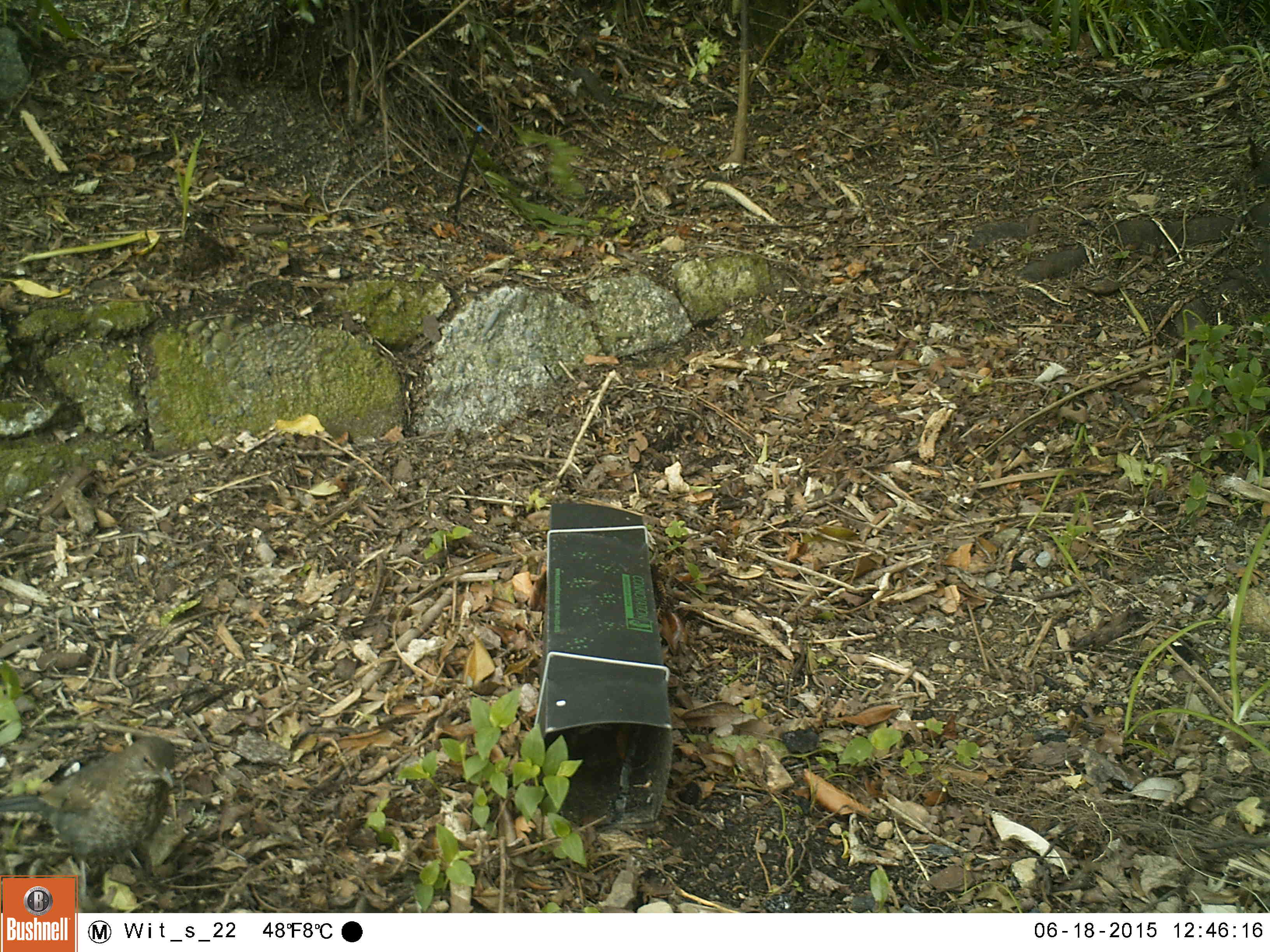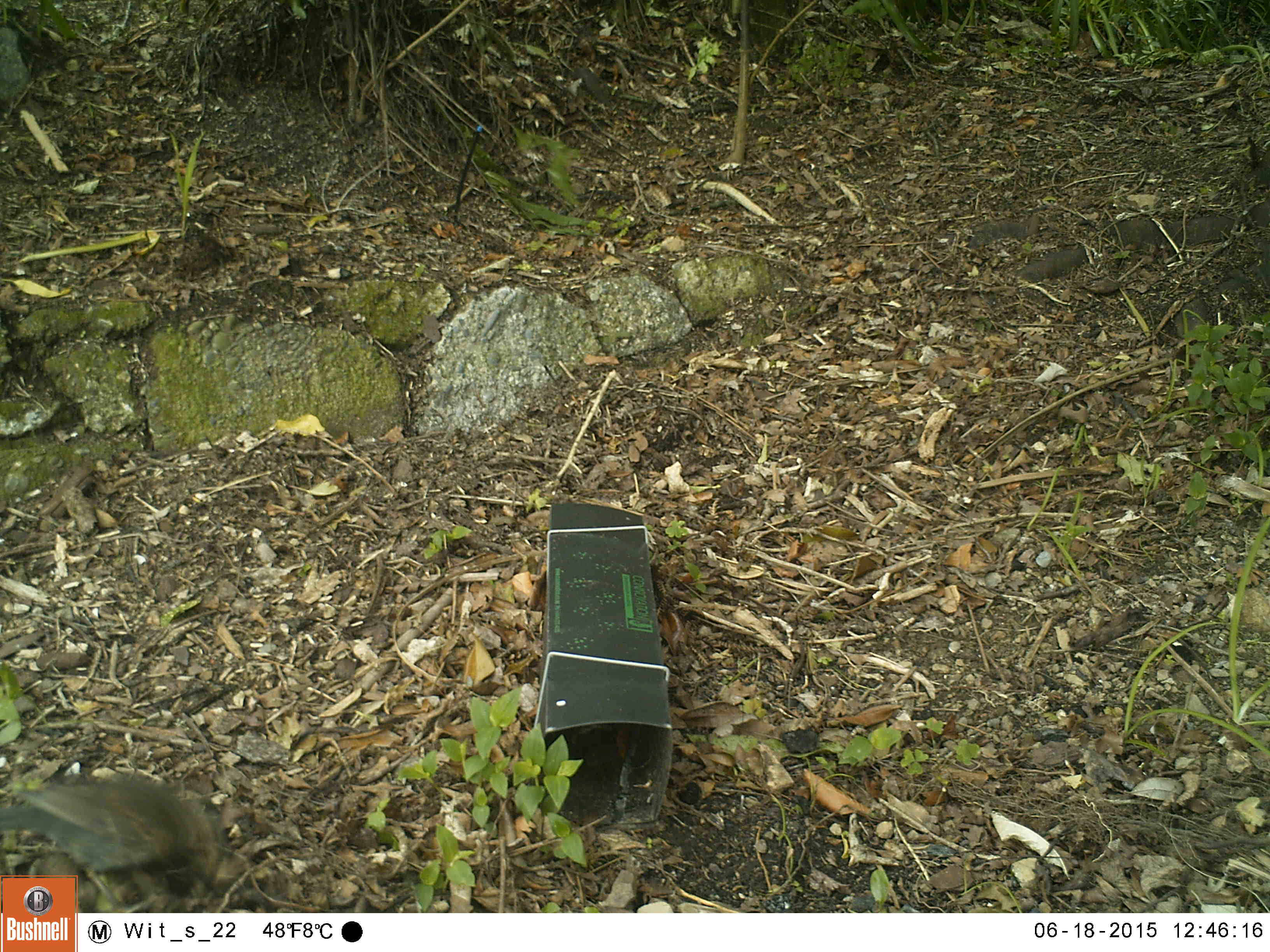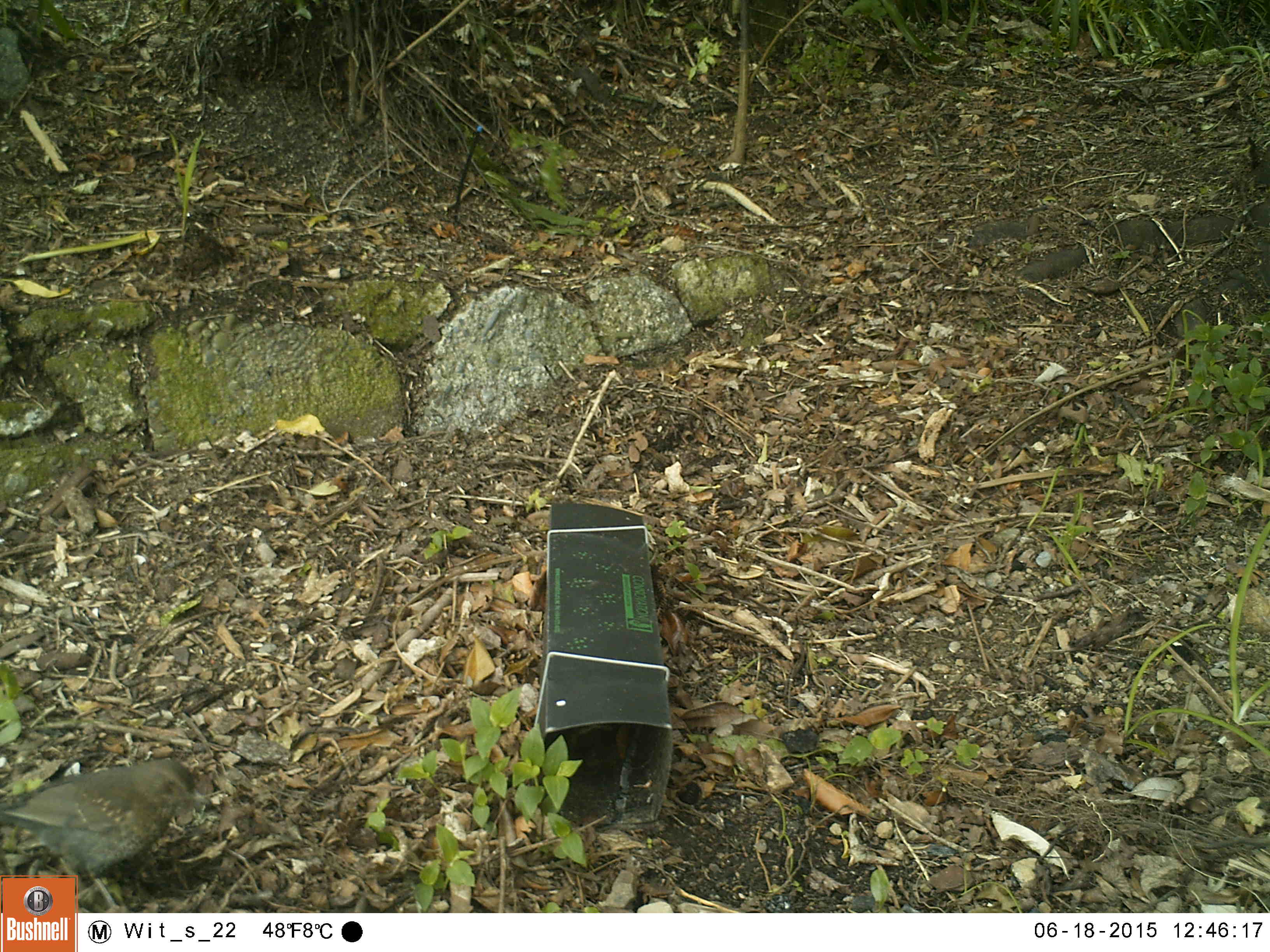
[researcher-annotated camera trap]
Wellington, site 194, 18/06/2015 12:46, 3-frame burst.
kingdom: Animalia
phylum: Chordata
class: Aves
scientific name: Aves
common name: bird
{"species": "bird (Aves)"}